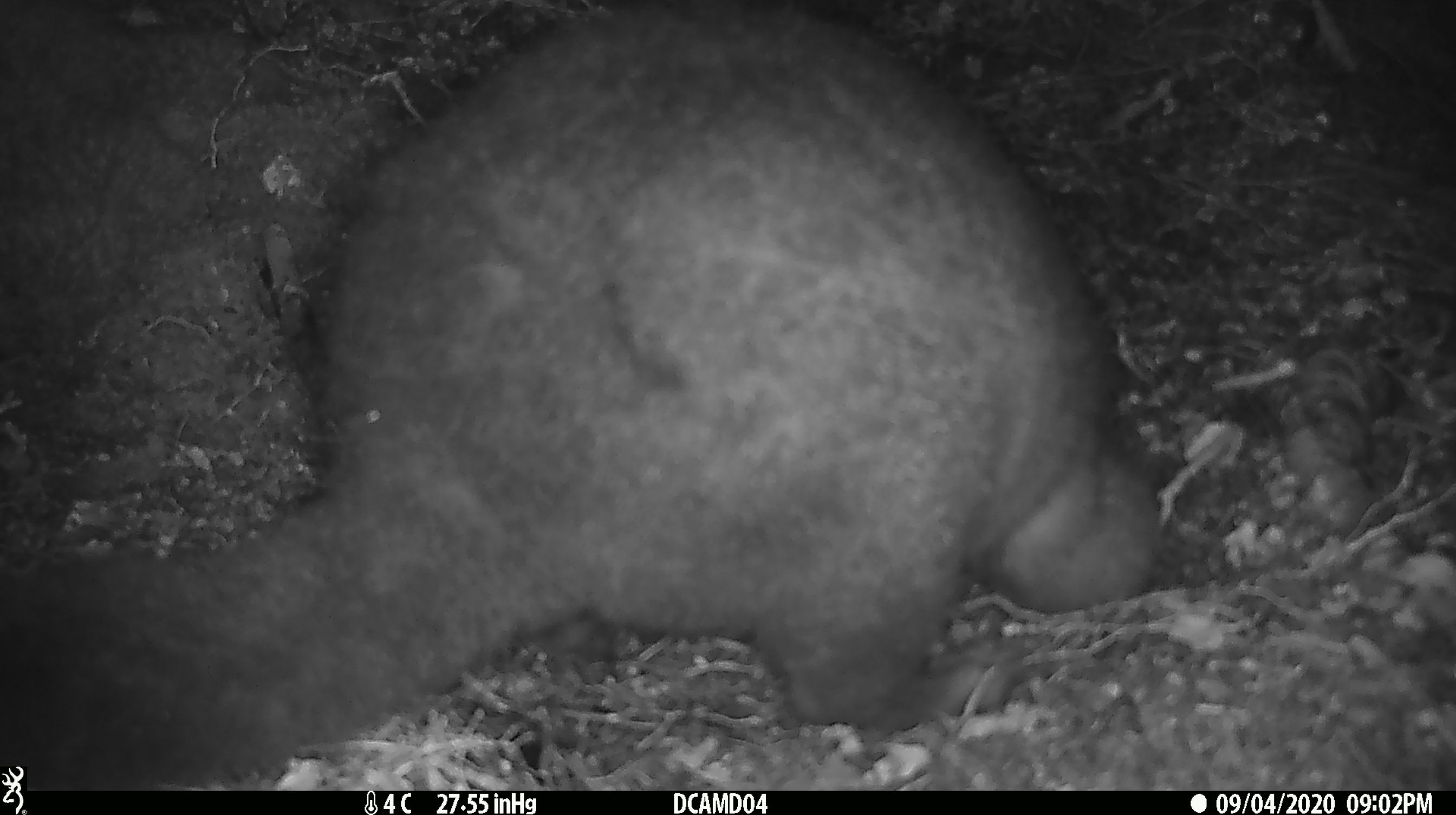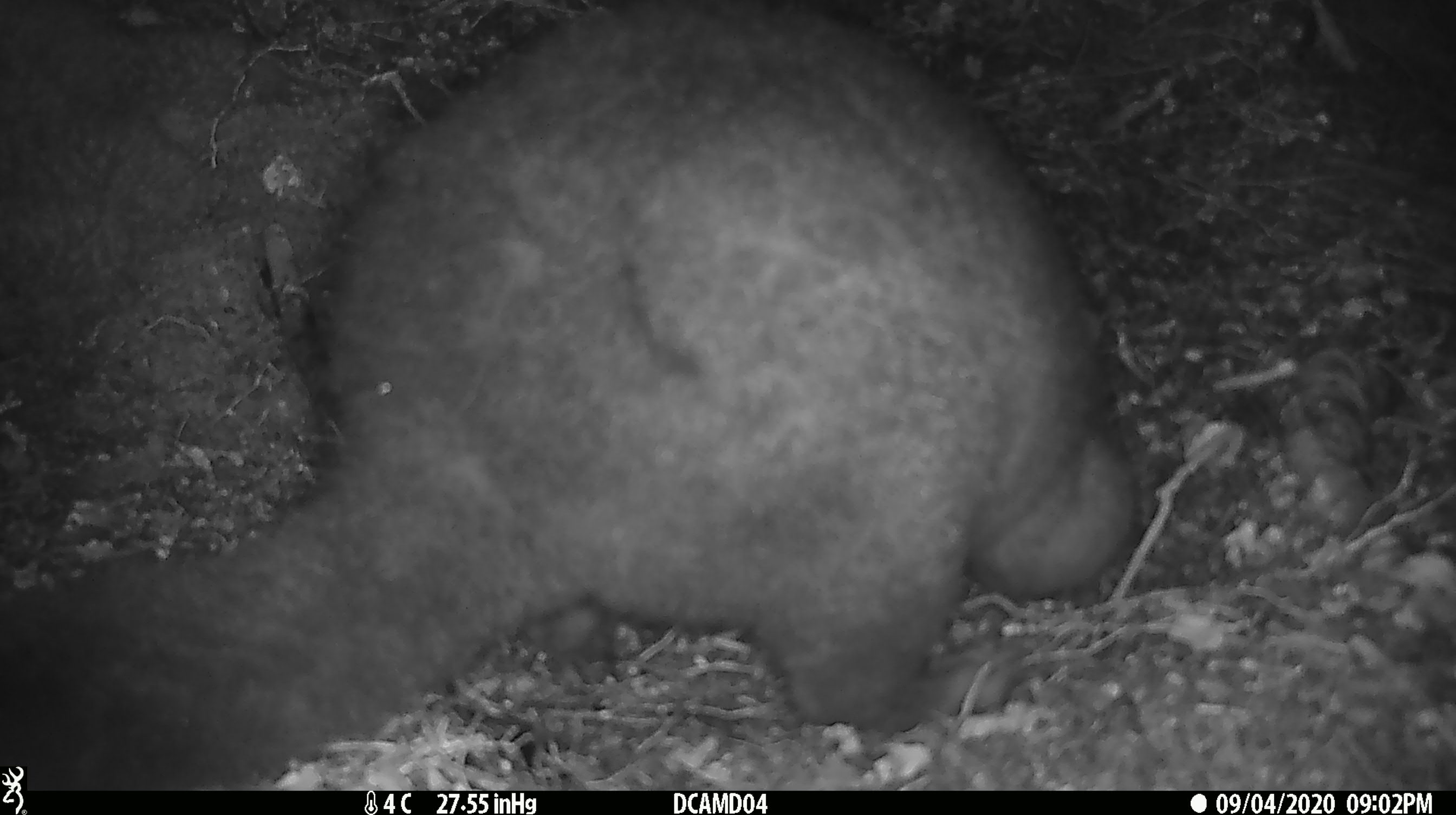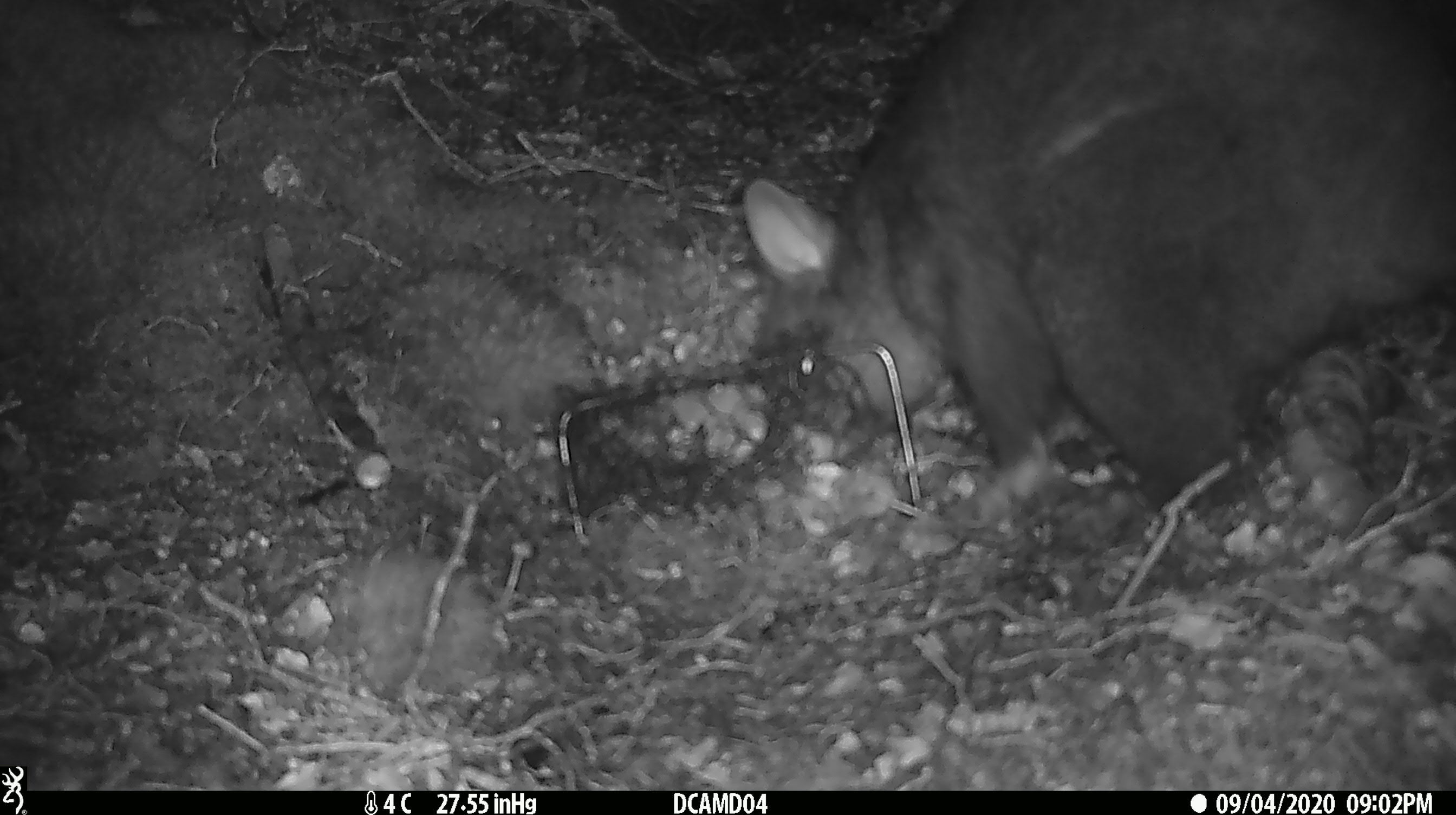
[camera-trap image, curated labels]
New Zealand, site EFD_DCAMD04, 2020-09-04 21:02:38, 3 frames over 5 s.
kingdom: Animalia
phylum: Chordata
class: Mammalia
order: Diprotodontia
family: Phalangeridae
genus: Trichosurus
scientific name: Trichosurus vulpecula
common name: common brushtail possum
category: possum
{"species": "possum (common brushtail possum) (Trichosurus vulpecula)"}